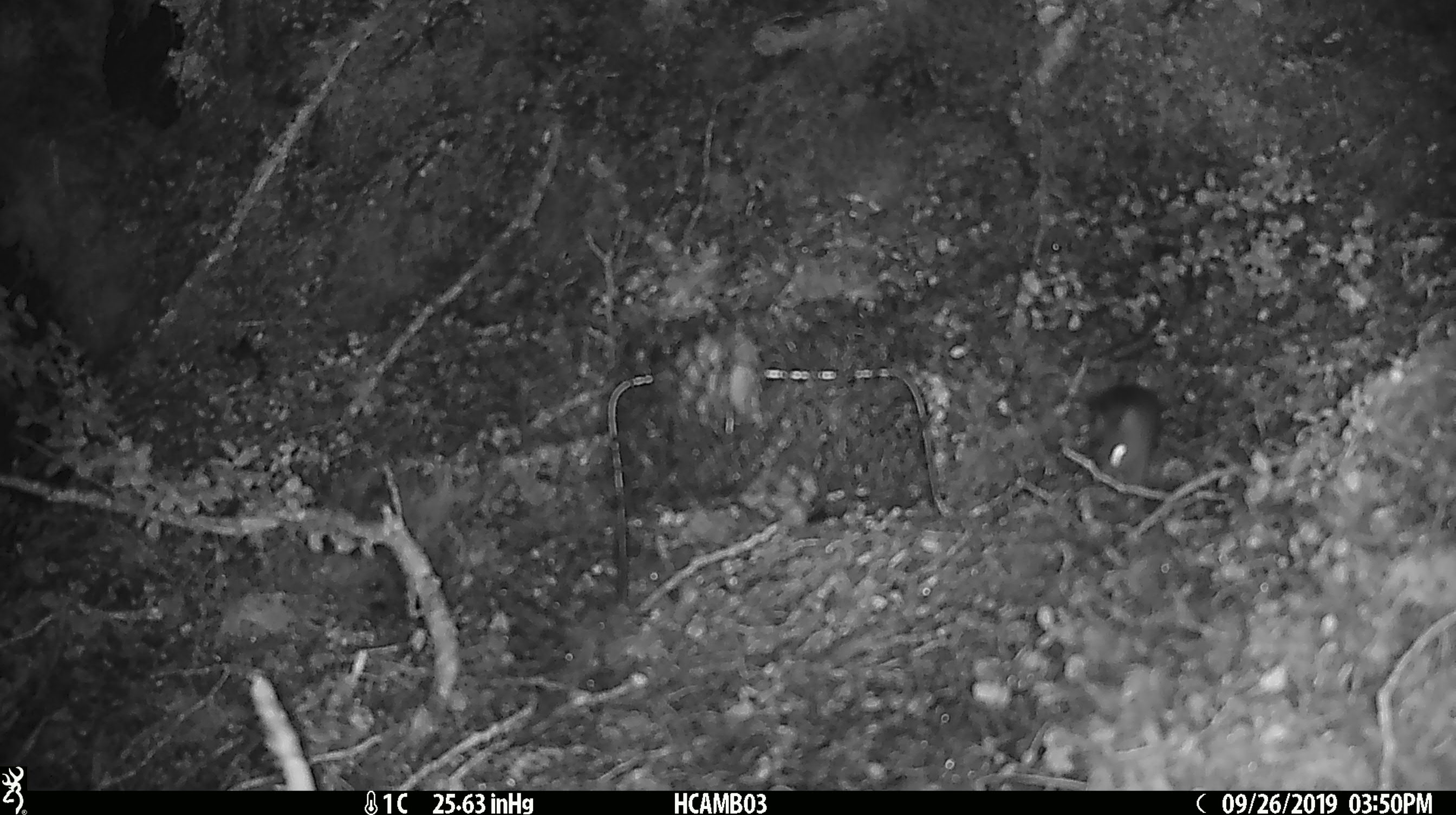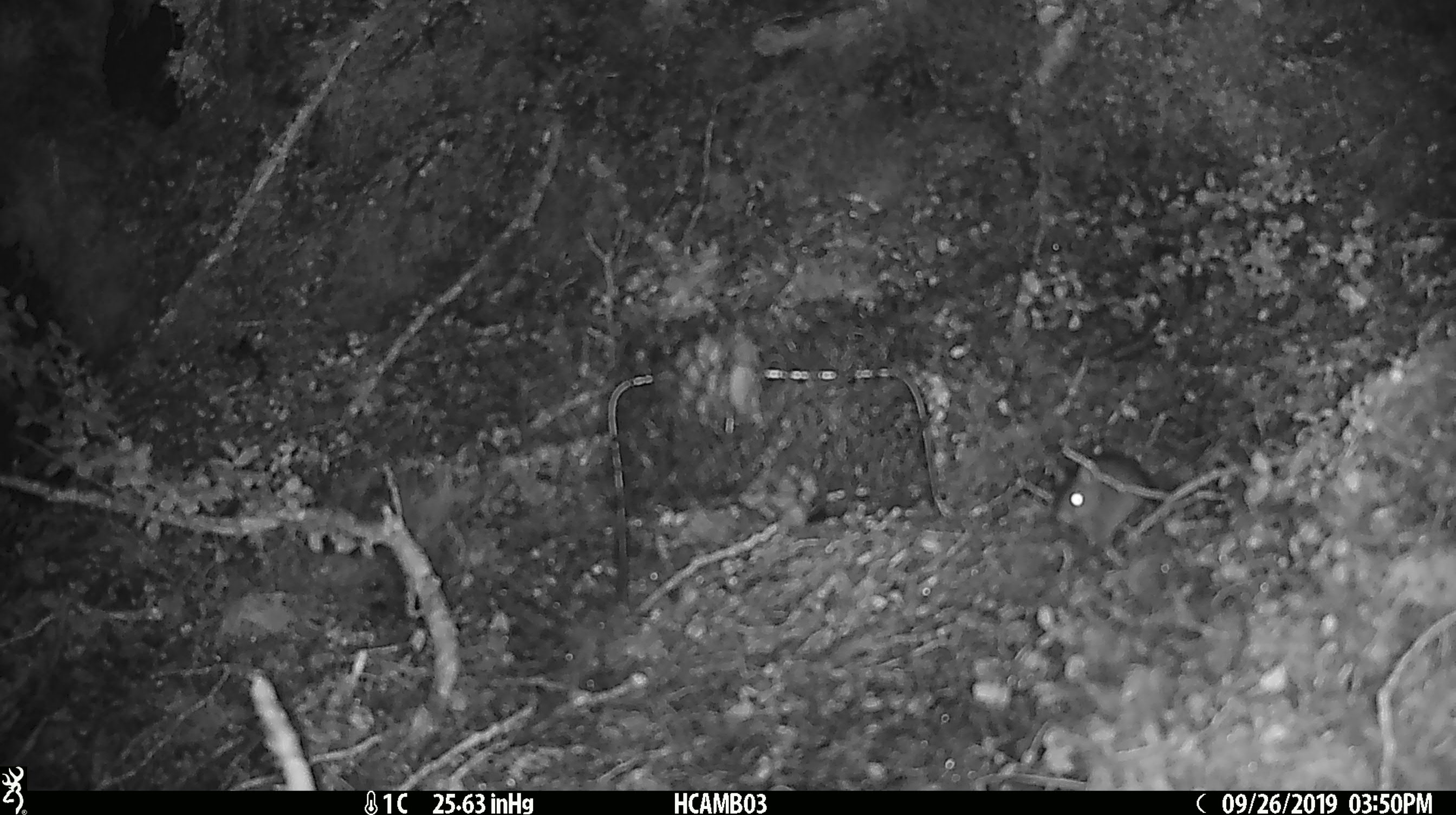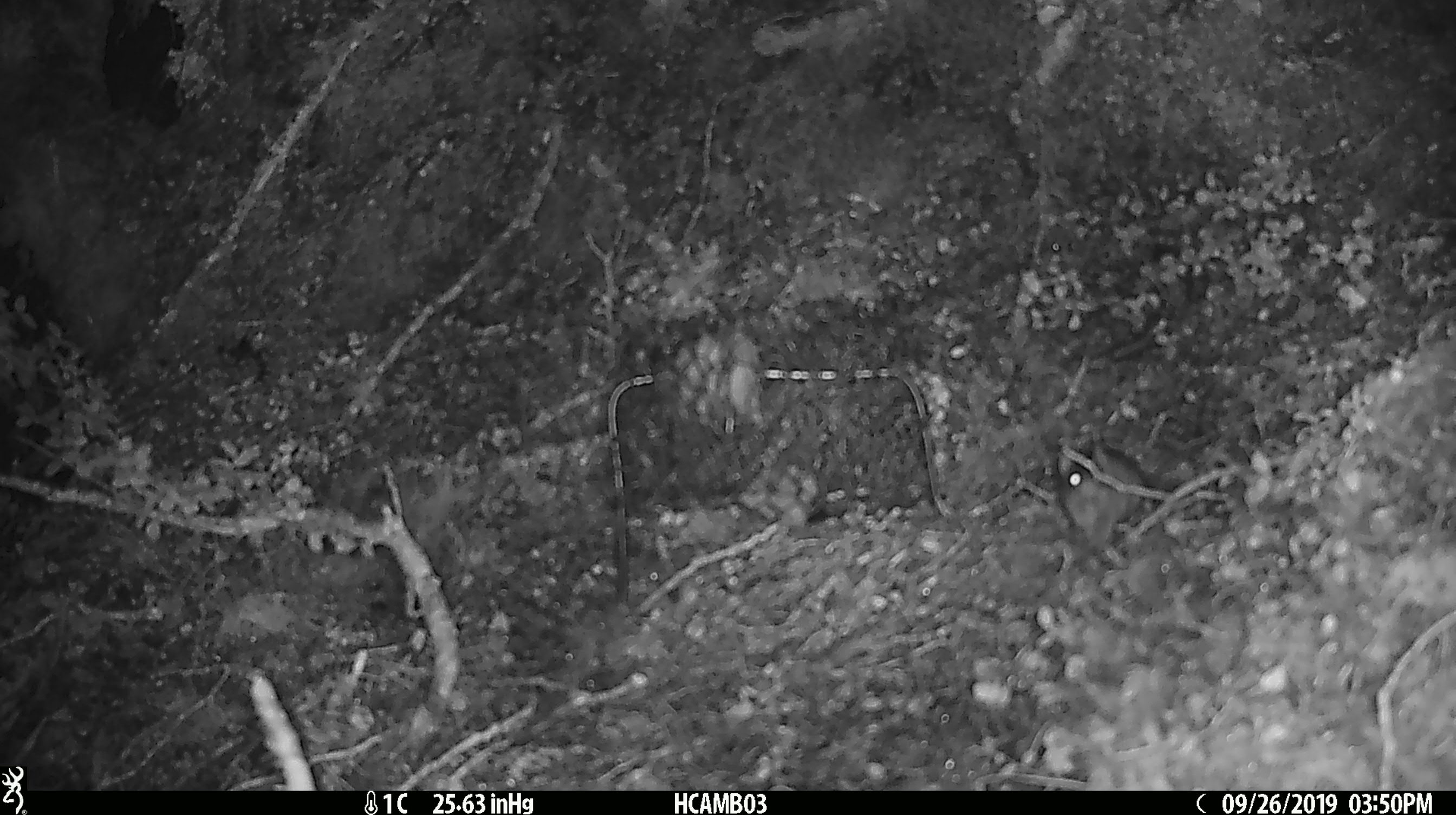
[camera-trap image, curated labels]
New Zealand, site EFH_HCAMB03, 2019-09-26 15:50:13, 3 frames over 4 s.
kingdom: Animalia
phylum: Chordata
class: Mammalia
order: Rodentia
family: Muridae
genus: Mus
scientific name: Mus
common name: mouse